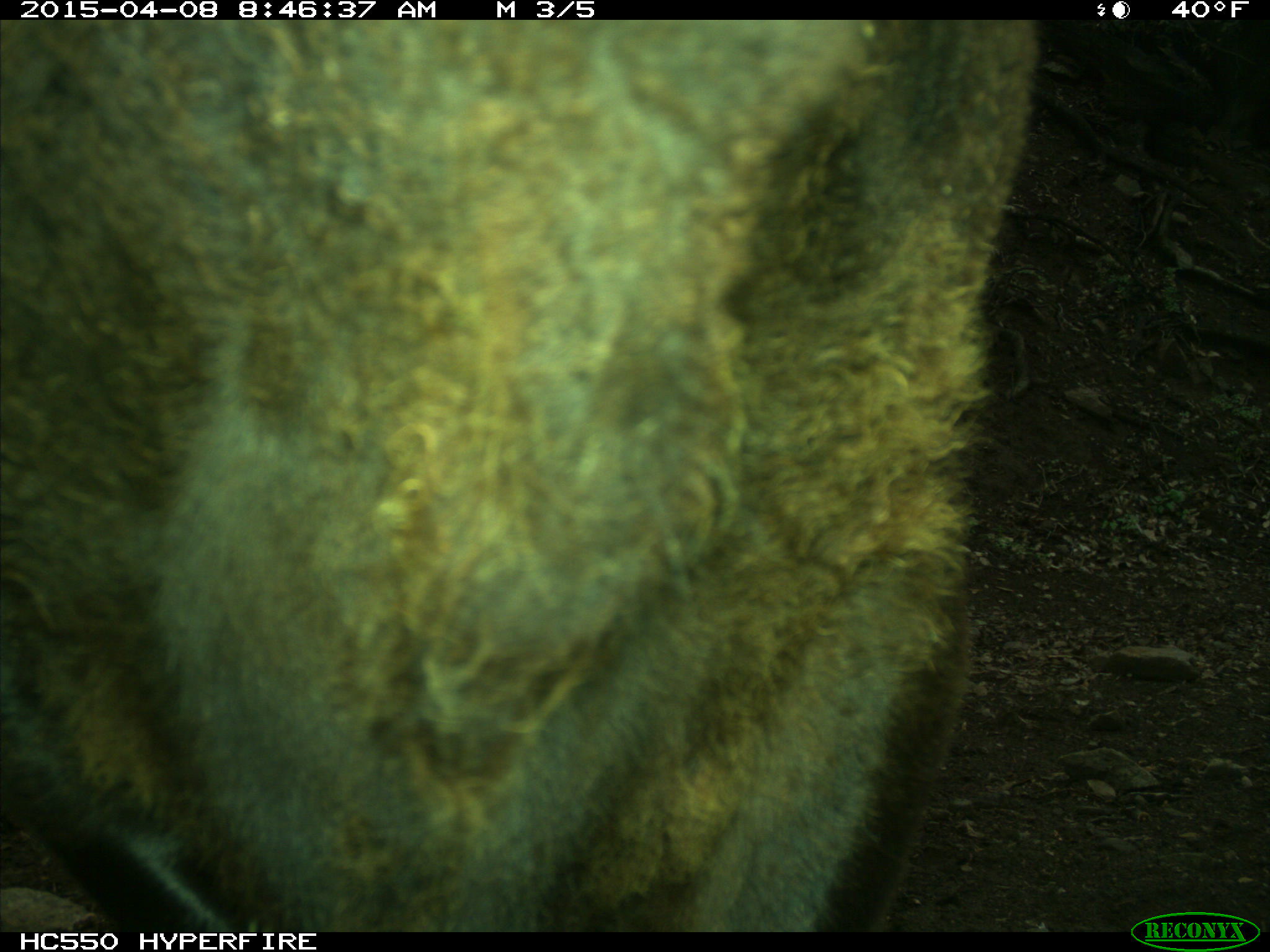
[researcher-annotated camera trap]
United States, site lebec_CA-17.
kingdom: Animalia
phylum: Chordata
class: Mammalia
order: Artiodactyla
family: Bovidae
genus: Bos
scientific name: Bos taurus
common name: domestic cow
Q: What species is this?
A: Bos taurus (domestic cow).